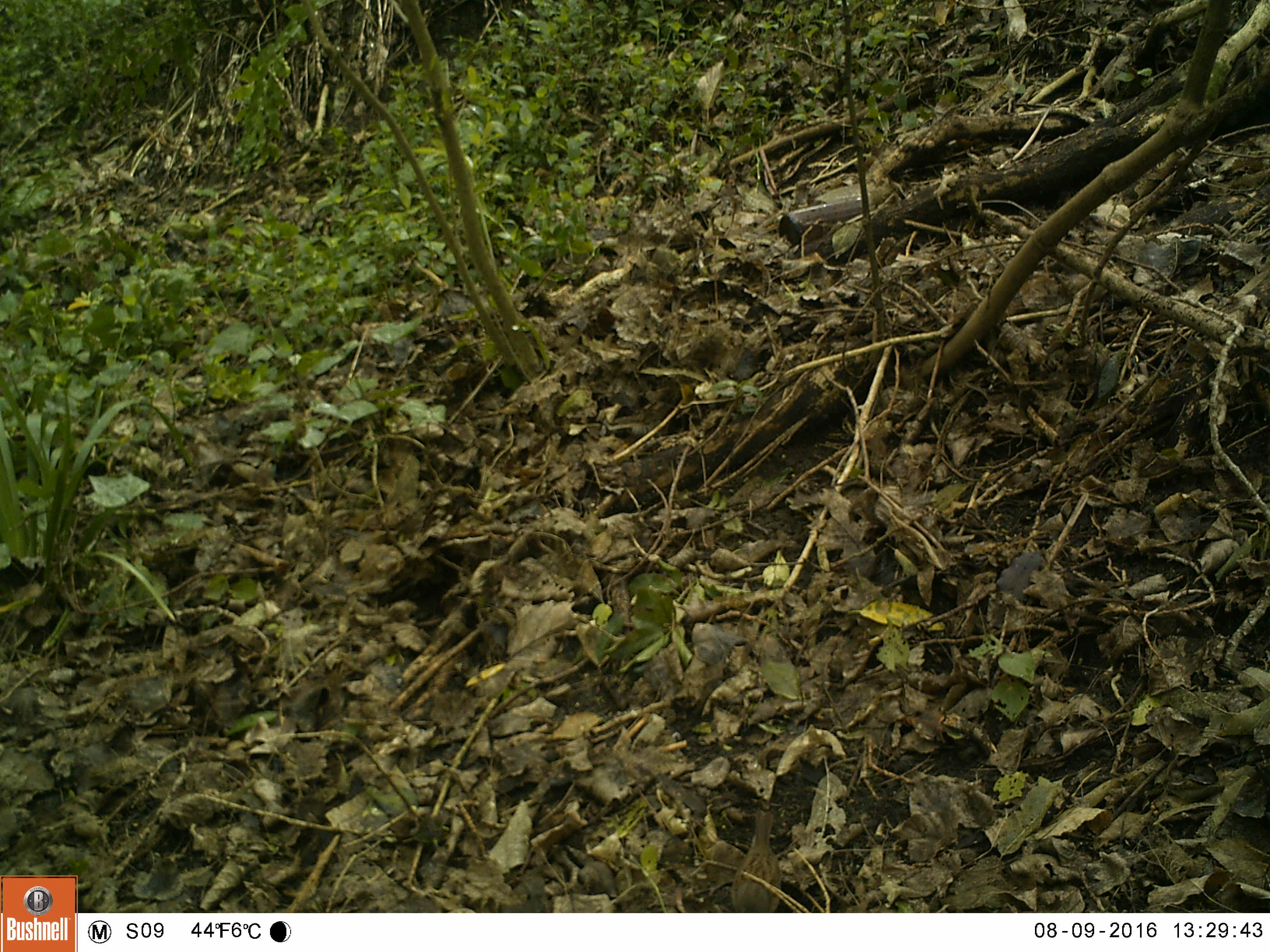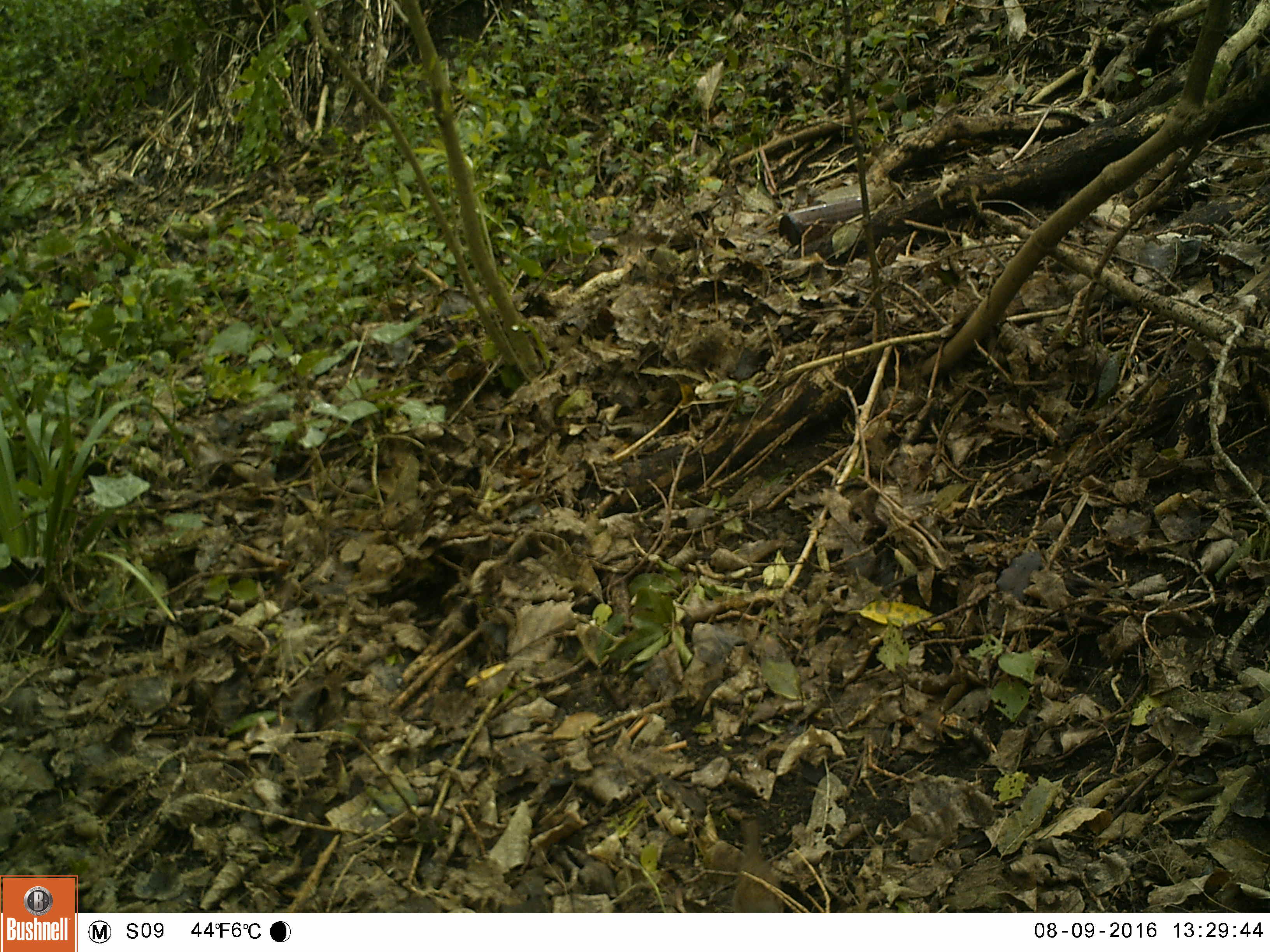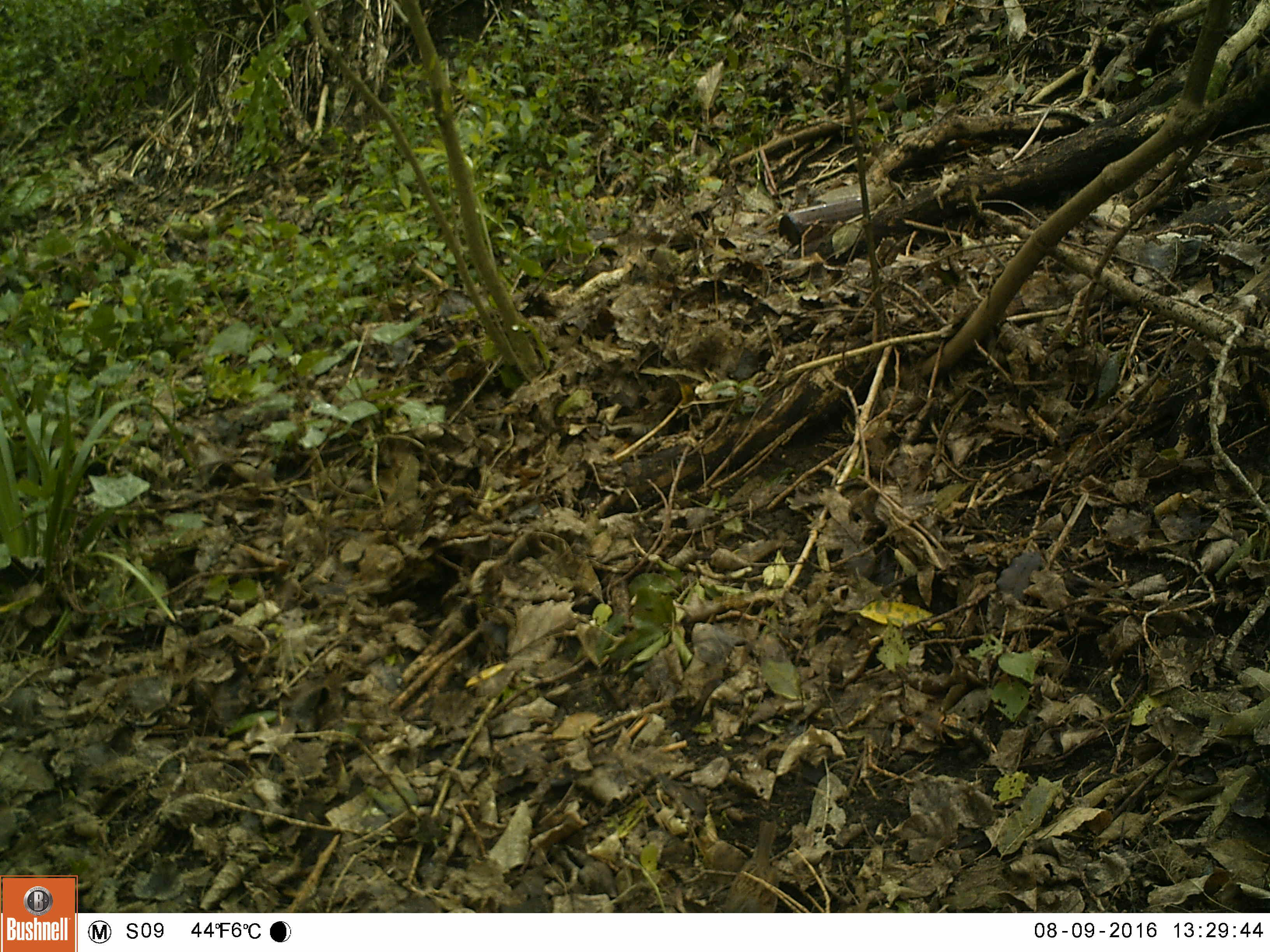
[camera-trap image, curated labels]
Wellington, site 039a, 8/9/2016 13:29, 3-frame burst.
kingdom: Animalia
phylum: Chordata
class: Aves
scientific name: Aves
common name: bird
Bird (Aves).